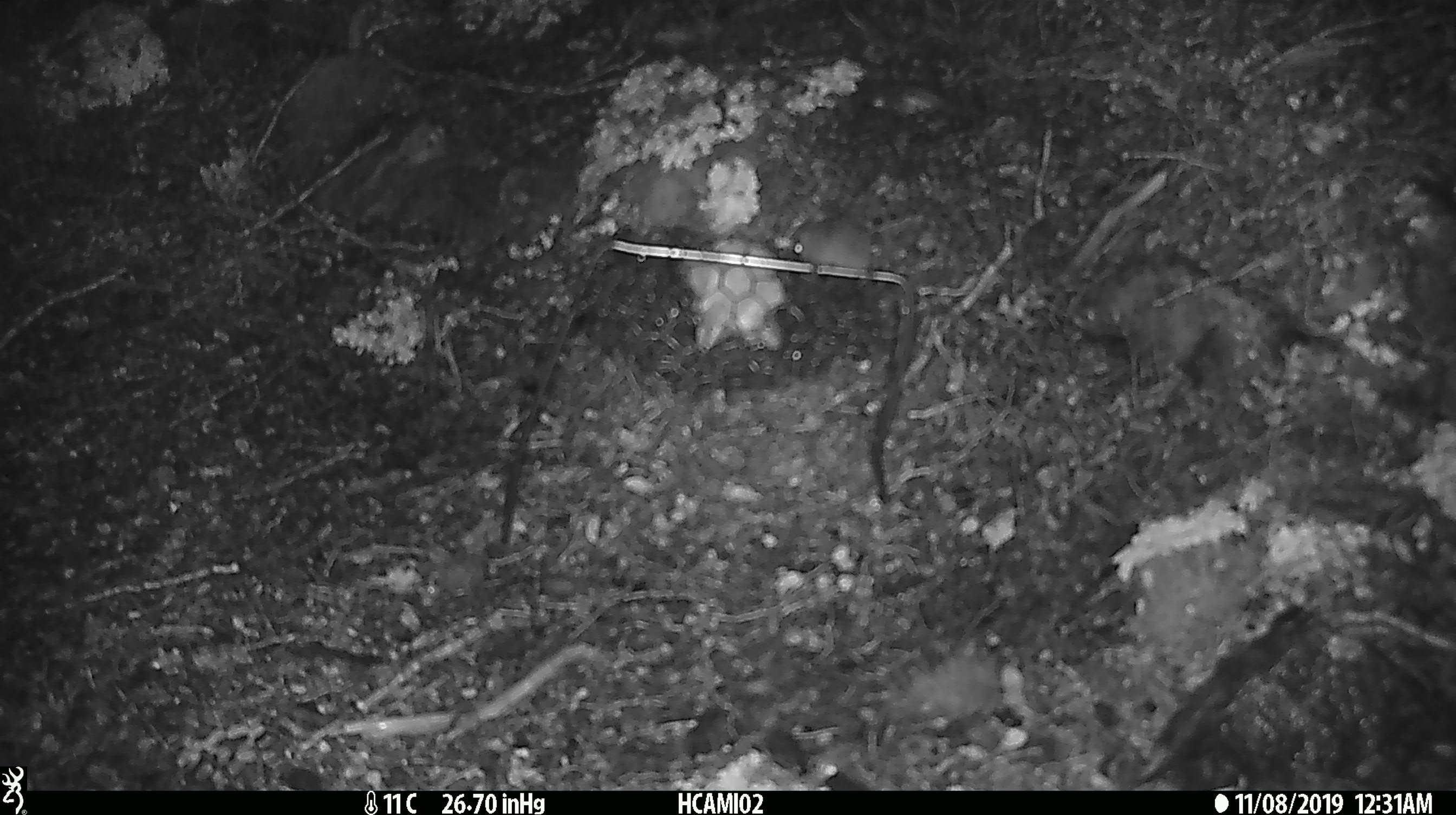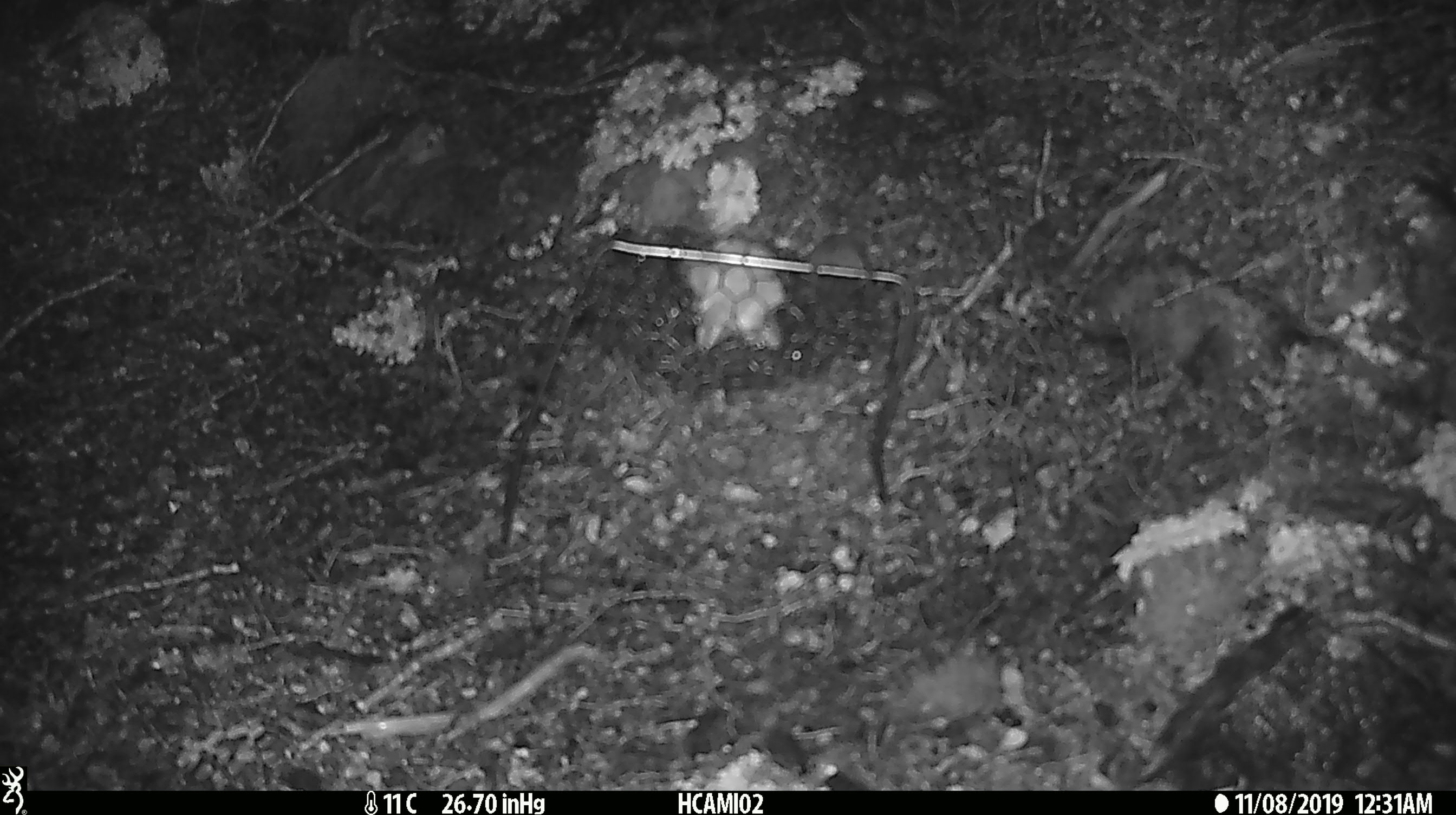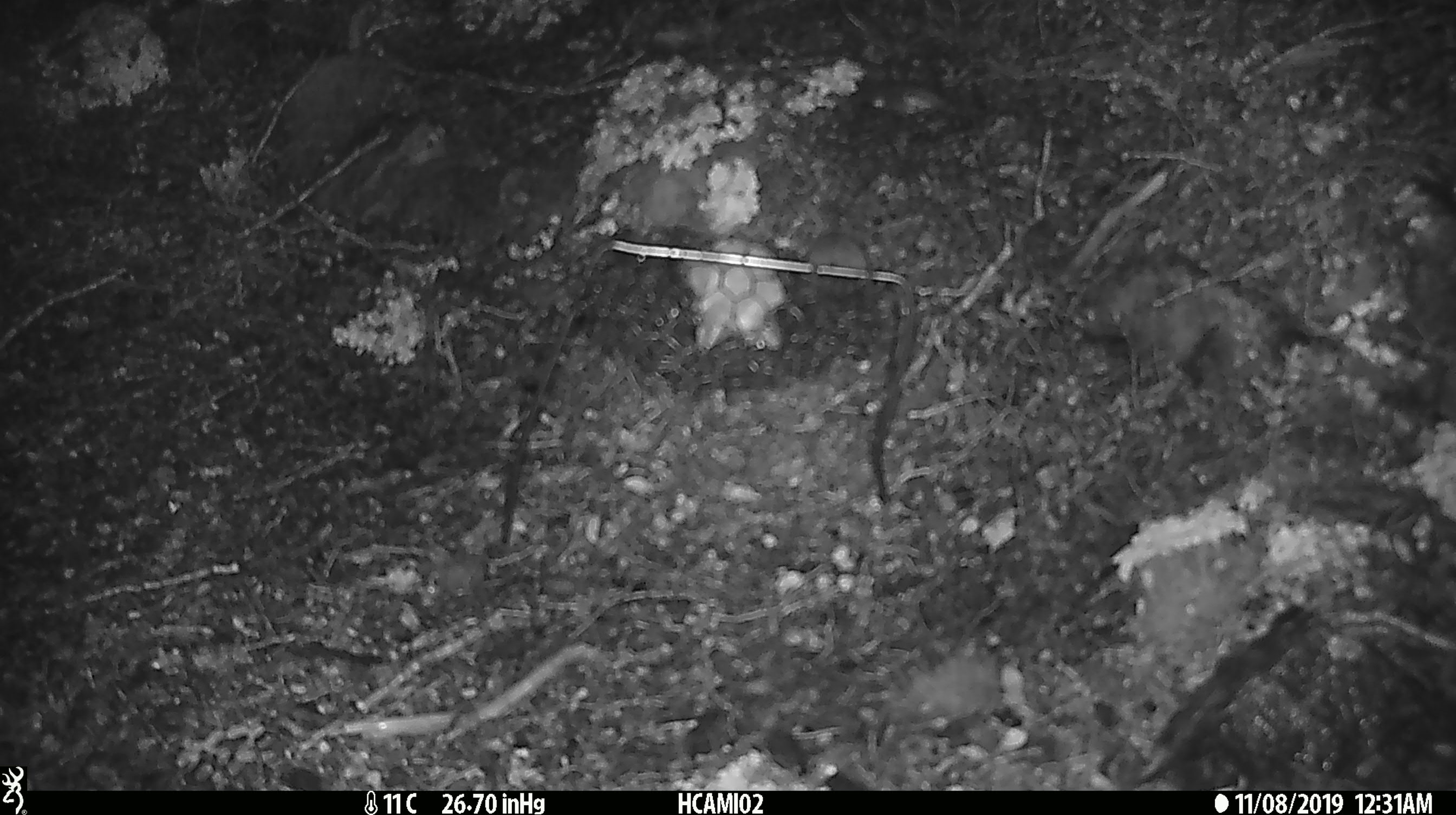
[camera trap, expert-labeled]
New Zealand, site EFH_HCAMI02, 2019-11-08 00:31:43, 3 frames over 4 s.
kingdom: Animalia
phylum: Chordata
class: Mammalia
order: Rodentia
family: Muridae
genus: Mus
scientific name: Mus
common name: mouse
Mouse (Mus).